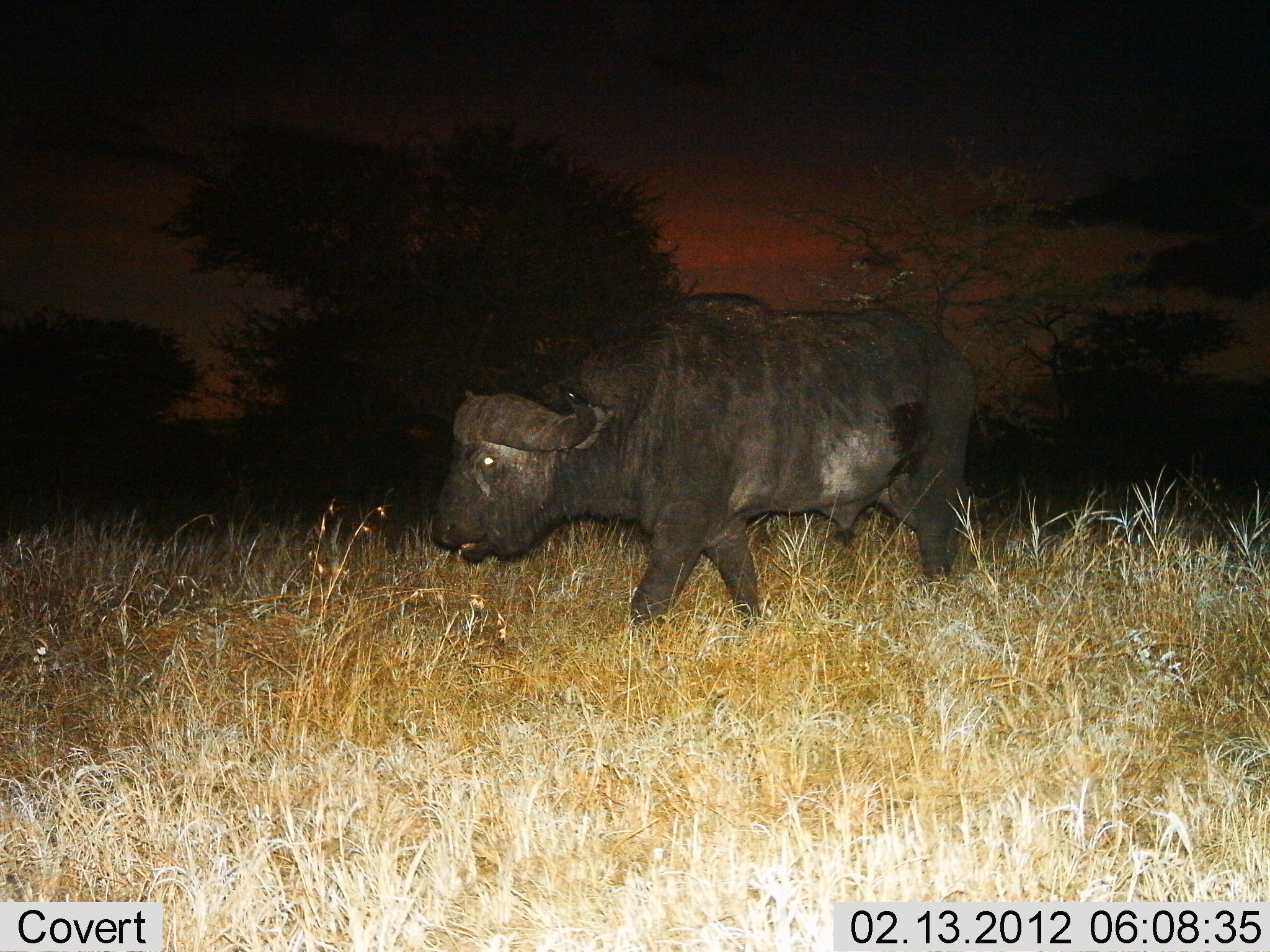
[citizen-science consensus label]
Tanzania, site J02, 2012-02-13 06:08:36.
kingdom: Animalia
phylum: Chordata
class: Mammalia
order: Artiodactyla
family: Bovidae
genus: Syncerus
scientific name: Syncerus caffer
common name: cape buffalo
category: buffalo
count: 1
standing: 19%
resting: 0%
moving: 85%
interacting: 0%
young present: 0%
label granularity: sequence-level